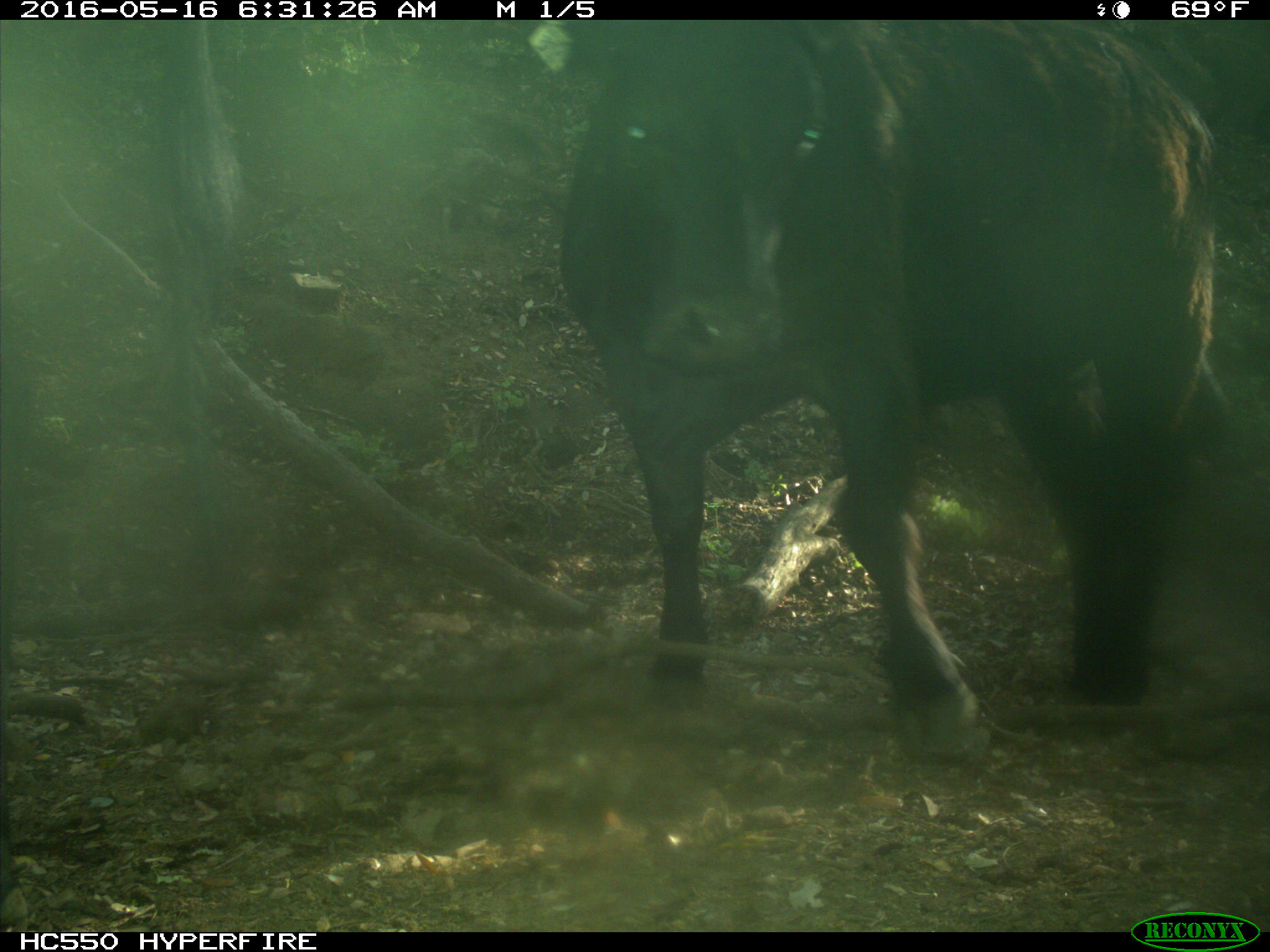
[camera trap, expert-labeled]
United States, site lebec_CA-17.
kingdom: Animalia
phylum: Chordata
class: Mammalia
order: Artiodactyla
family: Bovidae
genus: Bos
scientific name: Bos taurus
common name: domestic cow